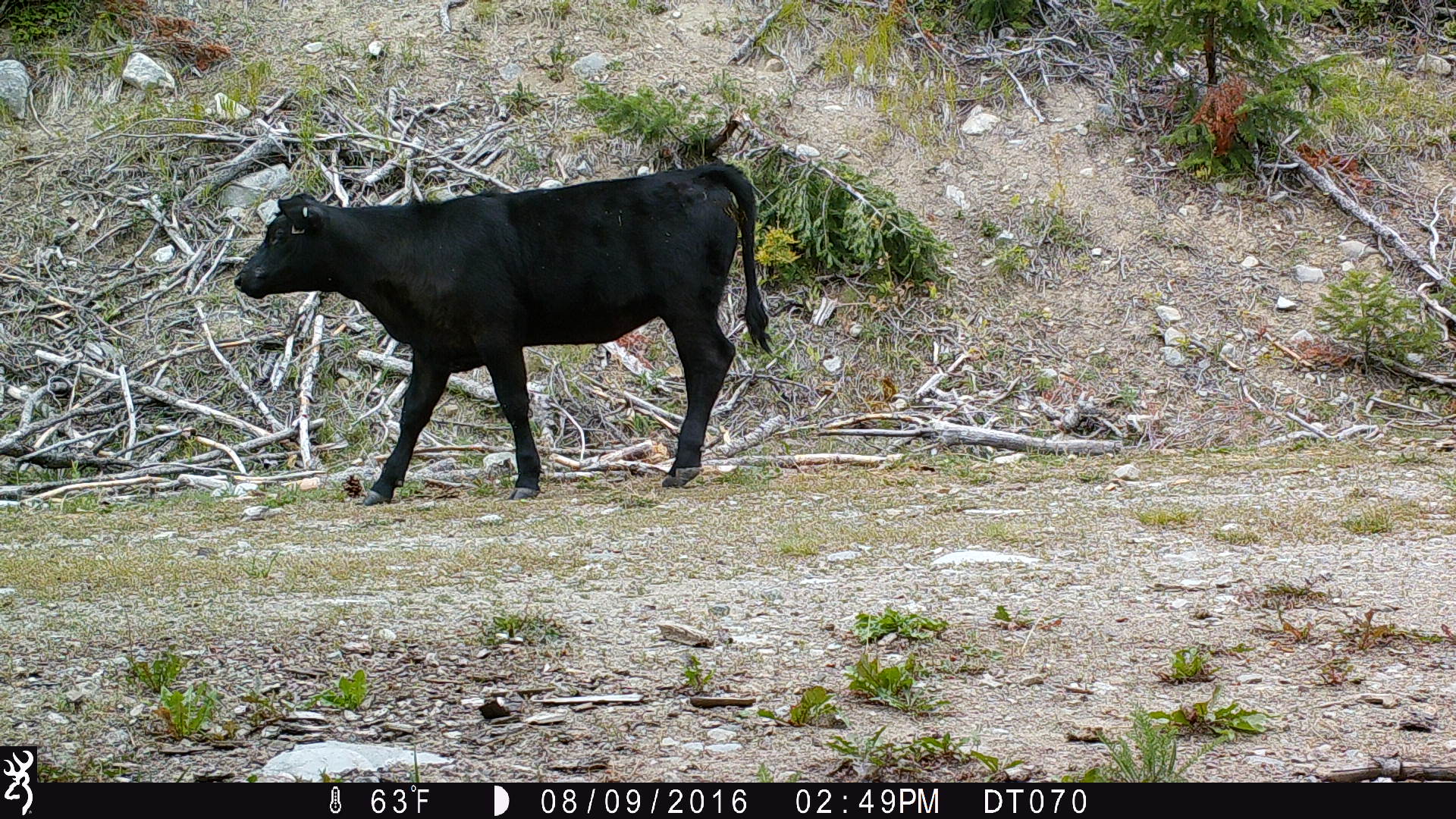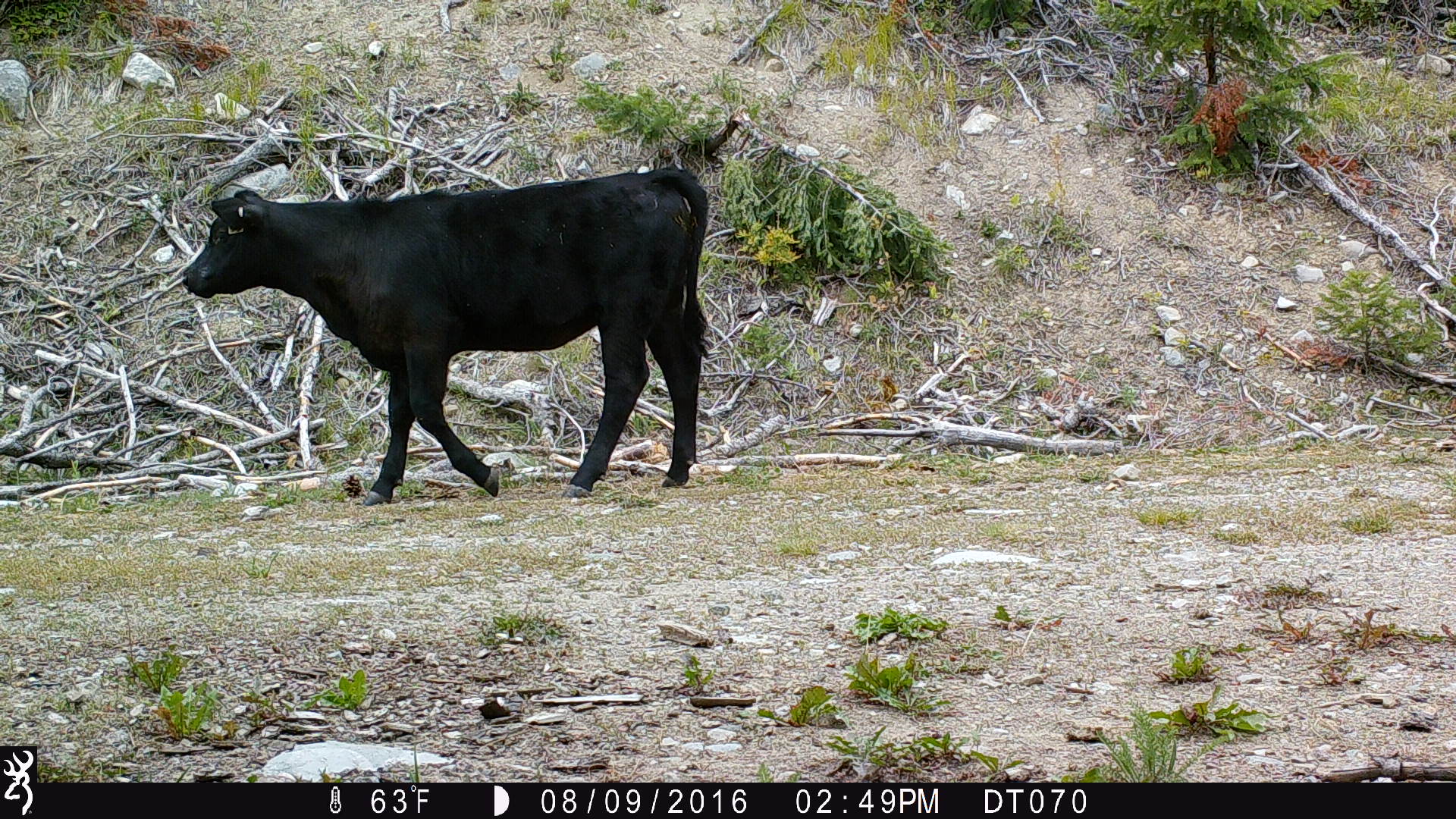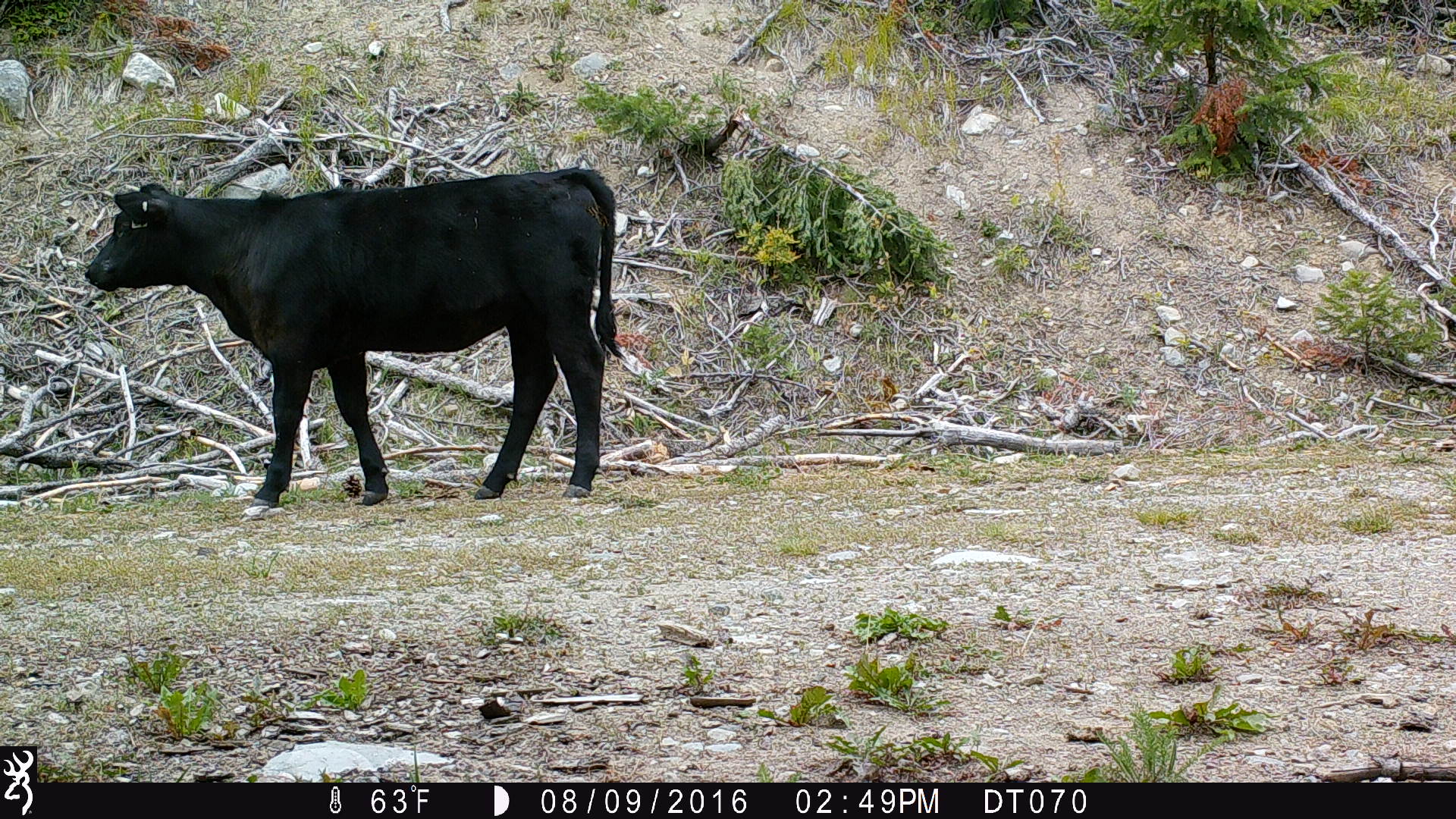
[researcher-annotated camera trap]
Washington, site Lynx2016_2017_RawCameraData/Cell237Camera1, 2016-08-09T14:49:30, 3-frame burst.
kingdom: Animalia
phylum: Chordata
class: Mammalia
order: Artiodactyla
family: Bovidae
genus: Bos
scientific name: Bos taurus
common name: domestic cattle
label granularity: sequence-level